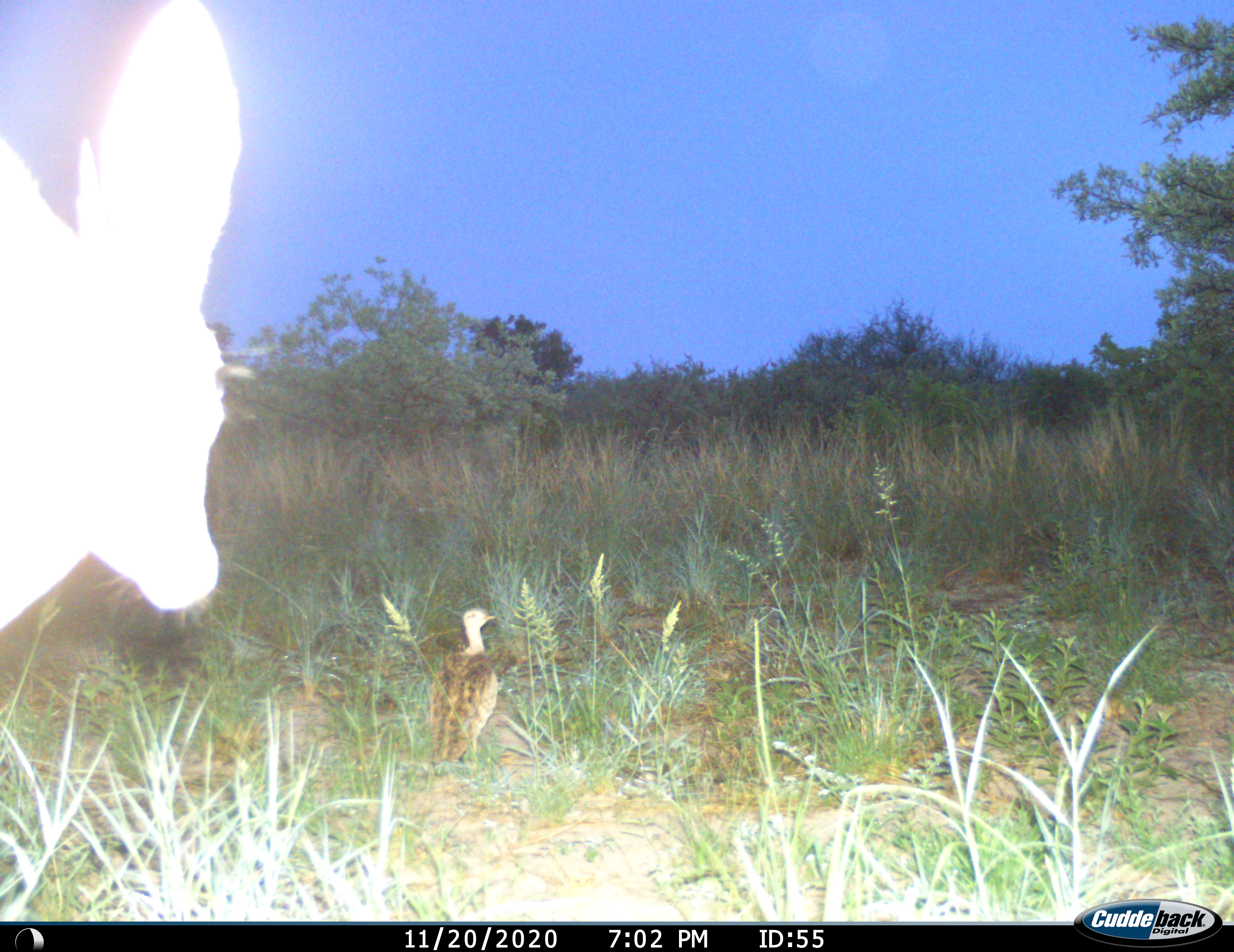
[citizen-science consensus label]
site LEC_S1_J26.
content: unidentified animal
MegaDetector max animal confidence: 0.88